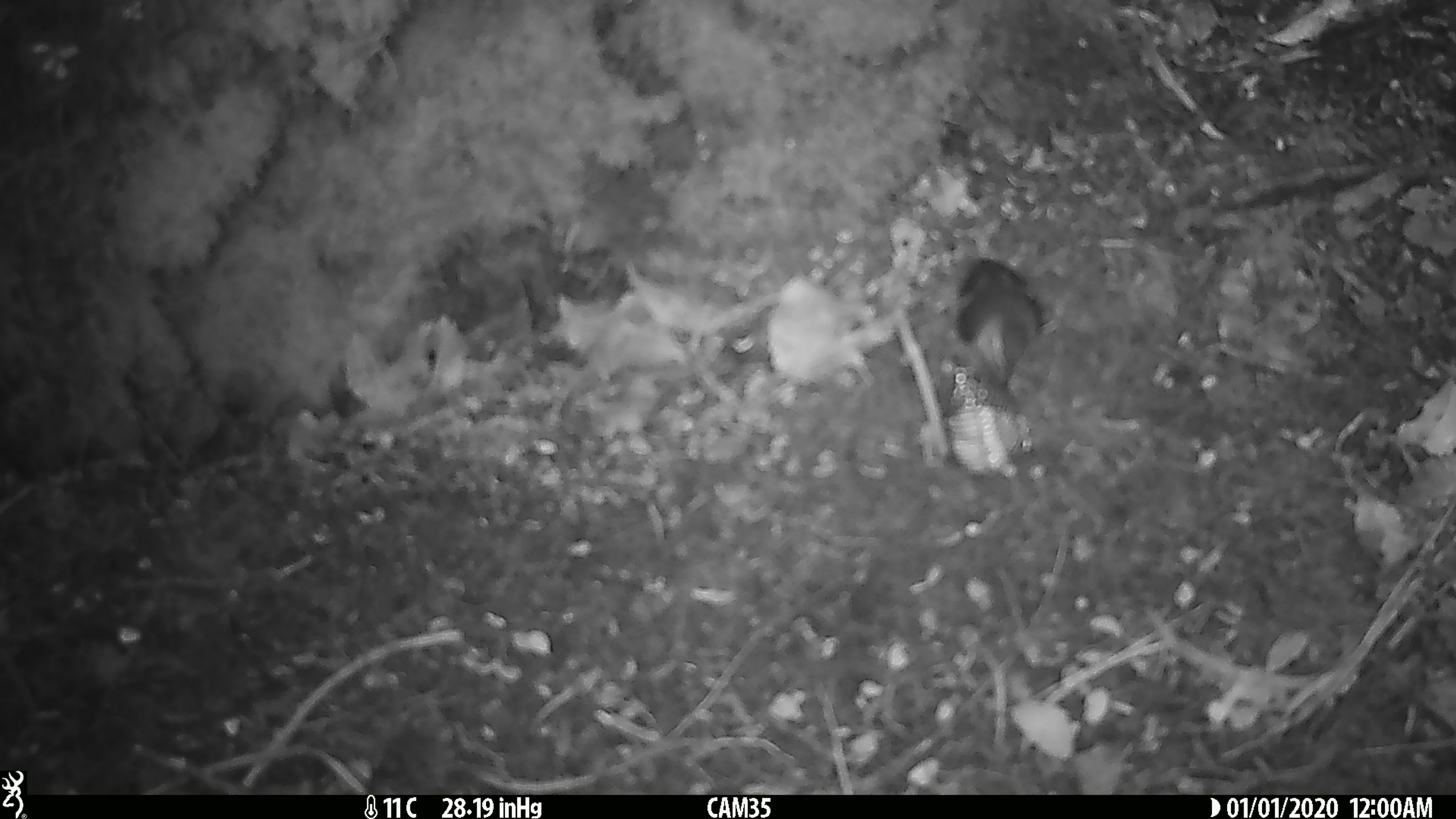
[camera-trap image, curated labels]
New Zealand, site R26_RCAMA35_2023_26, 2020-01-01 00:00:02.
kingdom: Animalia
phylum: Chordata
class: Aves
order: Passeriformes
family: Acanthisittidae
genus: Acanthisitta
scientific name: Acanthisitta chloris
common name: rifleman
Rifleman (Acanthisitta chloris).